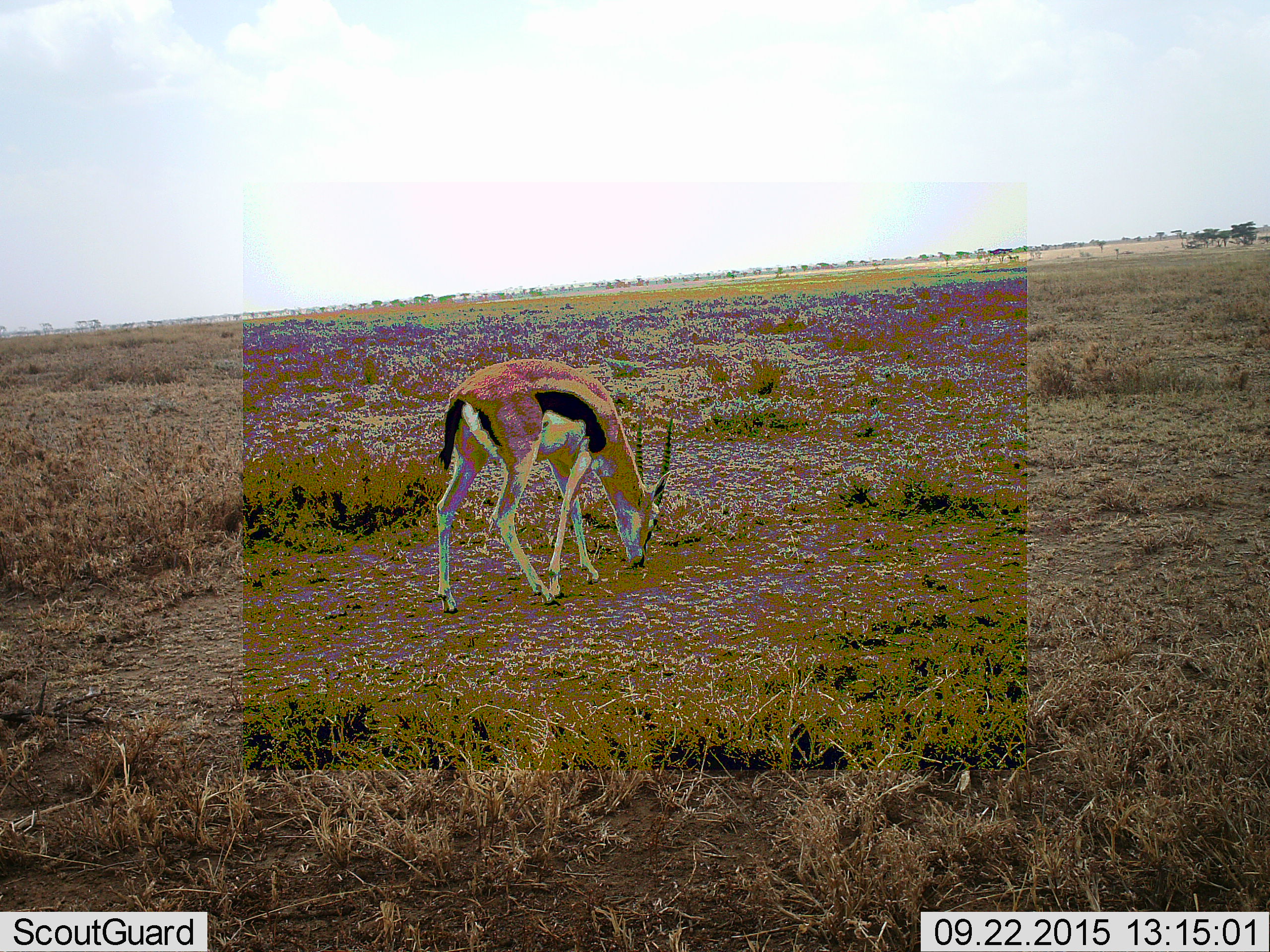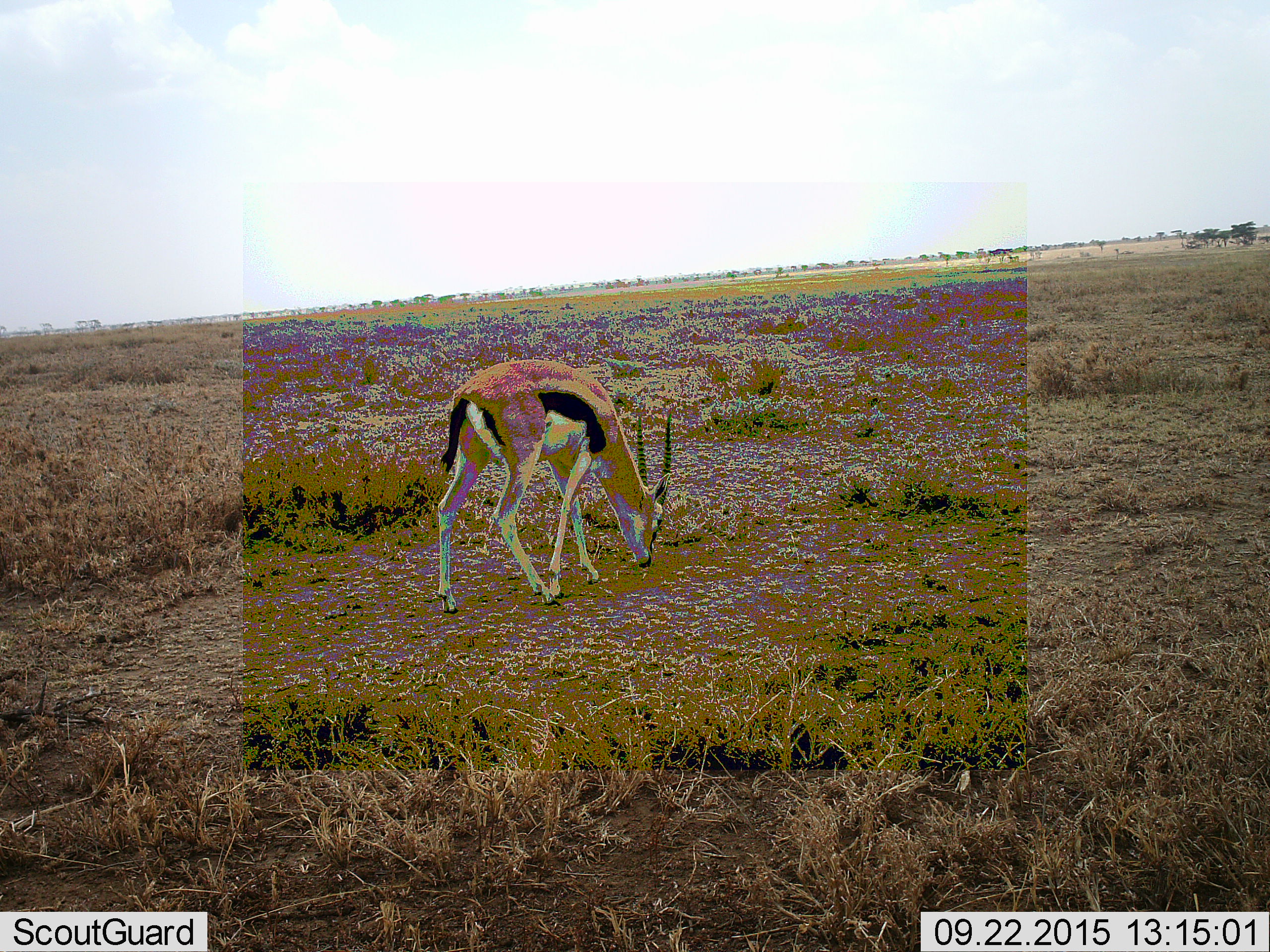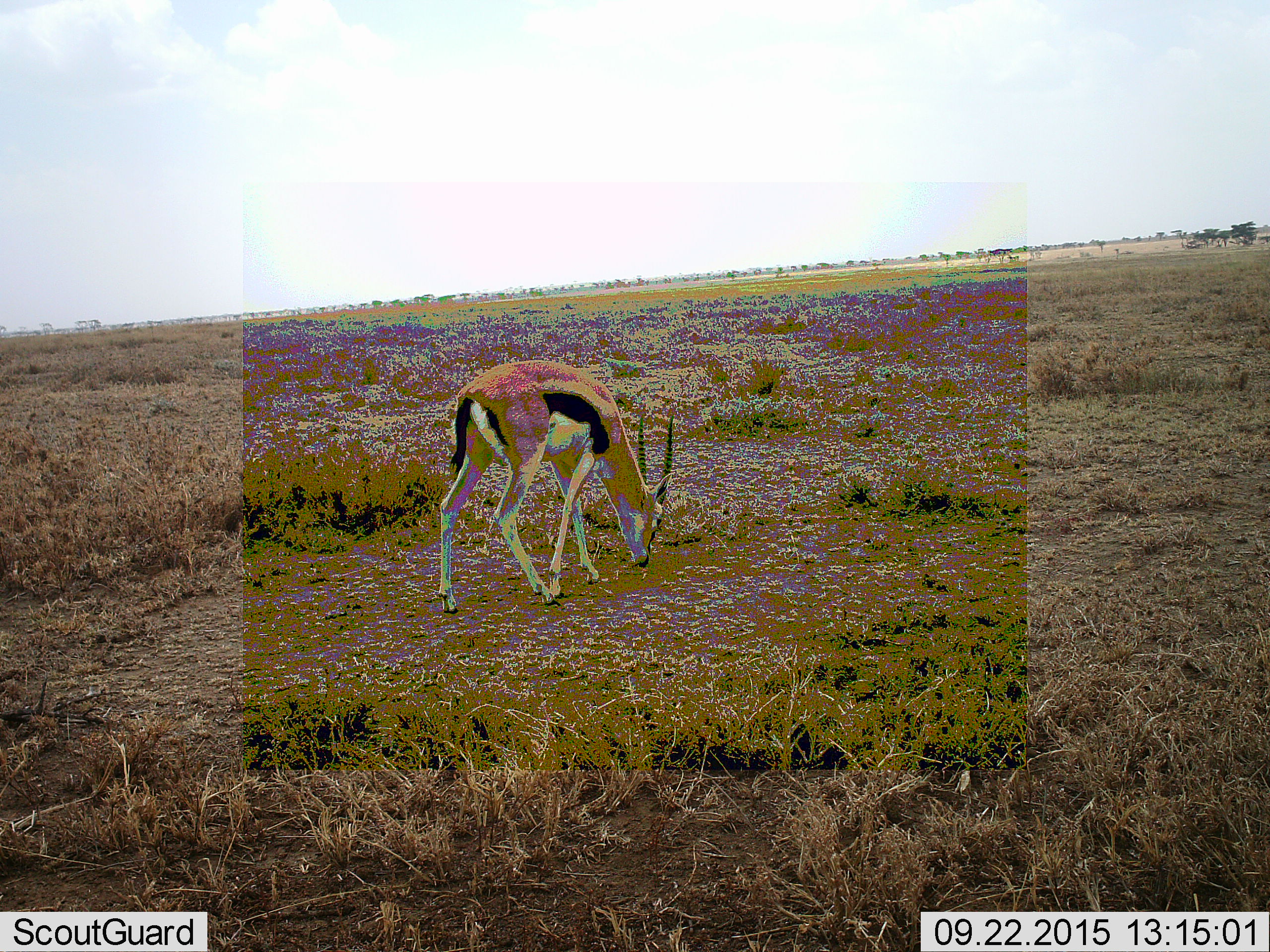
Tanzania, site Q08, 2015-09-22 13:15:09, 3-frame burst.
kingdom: Animalia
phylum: Chordata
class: Mammalia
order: Artiodactyla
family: Bovidae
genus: Eudorcas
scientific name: Eudorcas thomsonii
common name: thomson's gazelle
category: gazellethomsons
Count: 1.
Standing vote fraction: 29%.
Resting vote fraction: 0%.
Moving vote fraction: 29%.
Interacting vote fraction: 0%.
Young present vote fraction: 0%.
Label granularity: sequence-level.